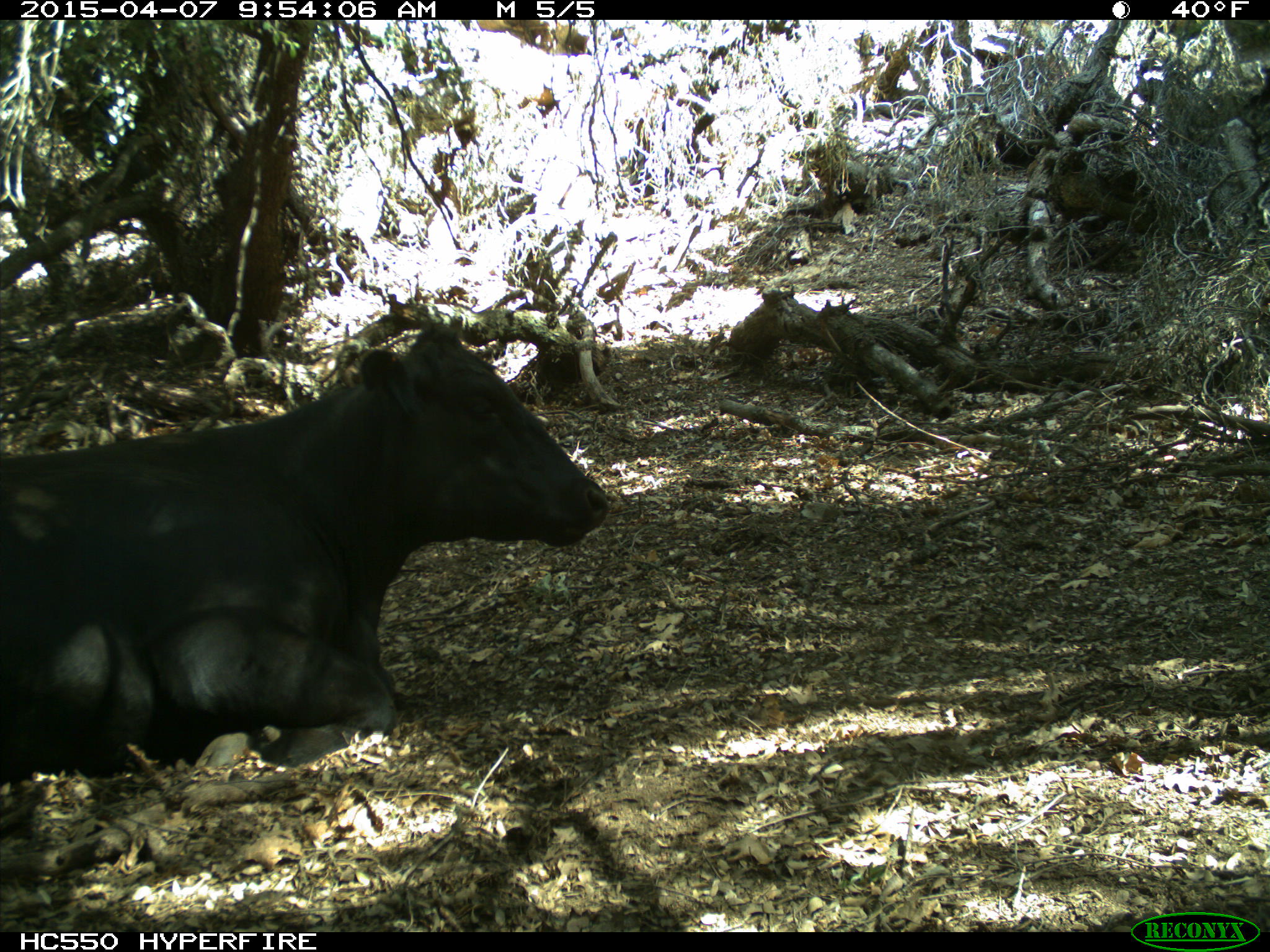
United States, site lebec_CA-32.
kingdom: Animalia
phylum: Chordata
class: Mammalia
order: Artiodactyla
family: Bovidae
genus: Bos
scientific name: Bos taurus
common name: domestic cow